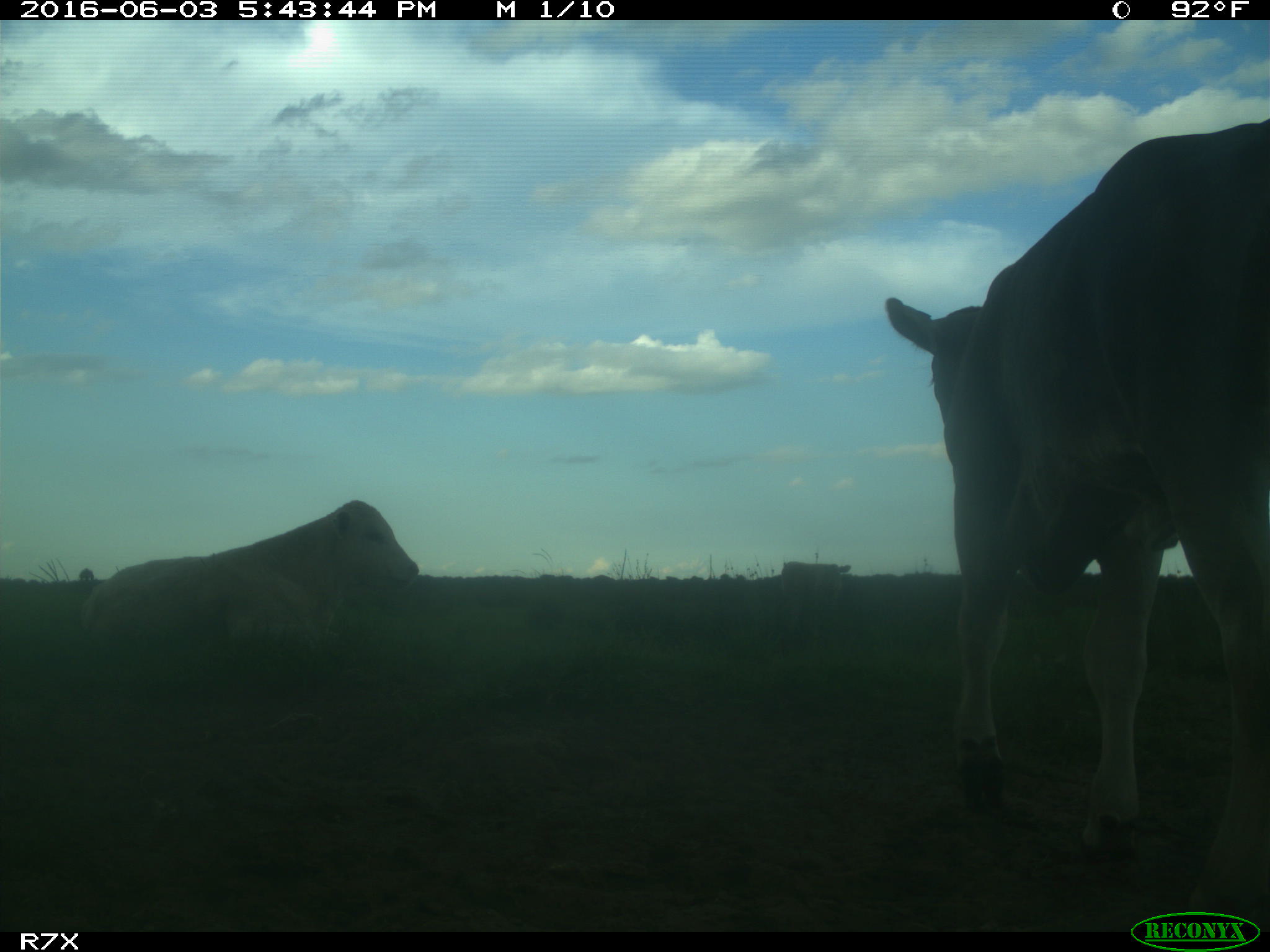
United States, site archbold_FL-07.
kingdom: Animalia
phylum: Chordata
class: Mammalia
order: Artiodactyla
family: Bovidae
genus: Bos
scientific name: Bos taurus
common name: domestic cow